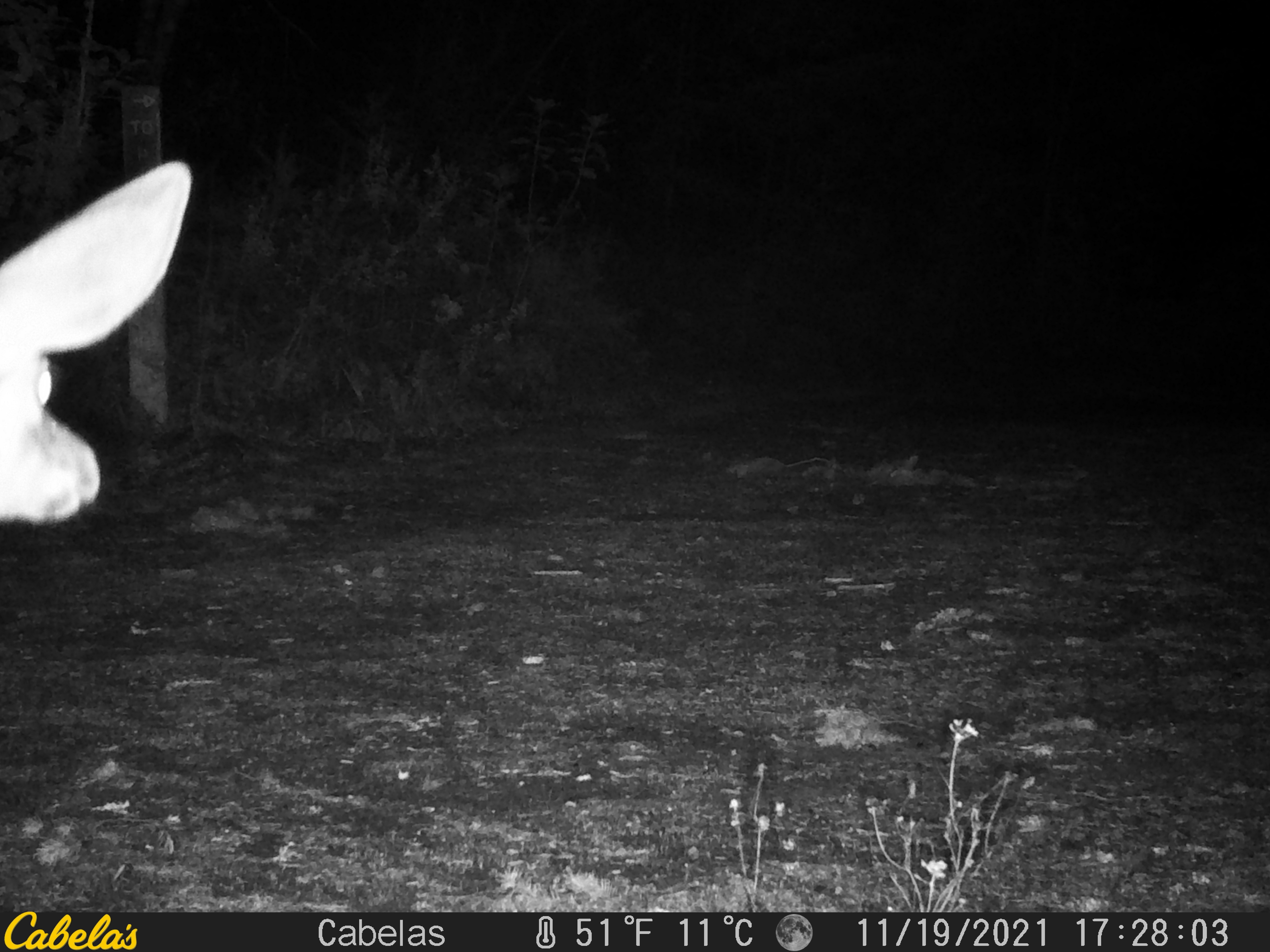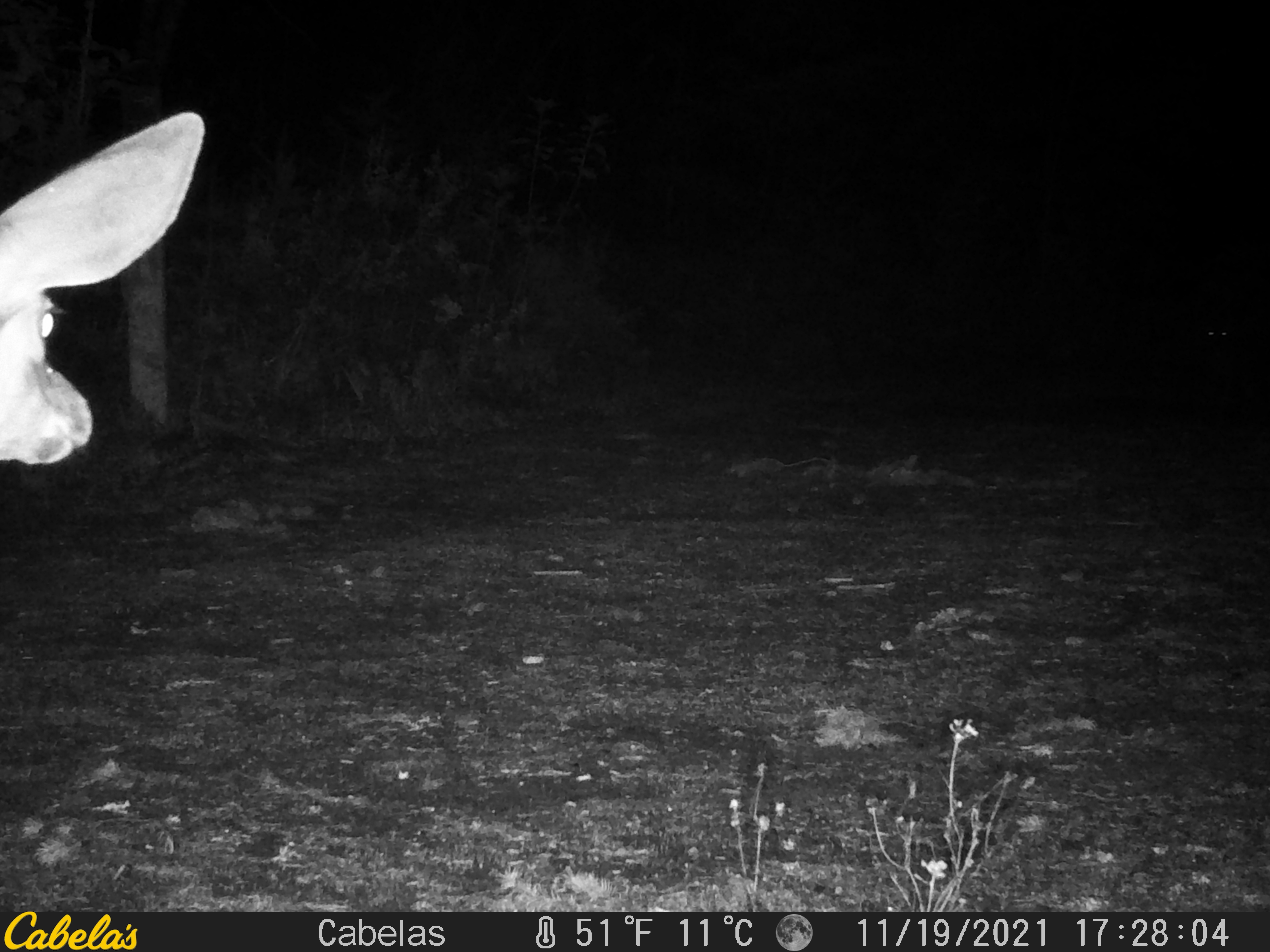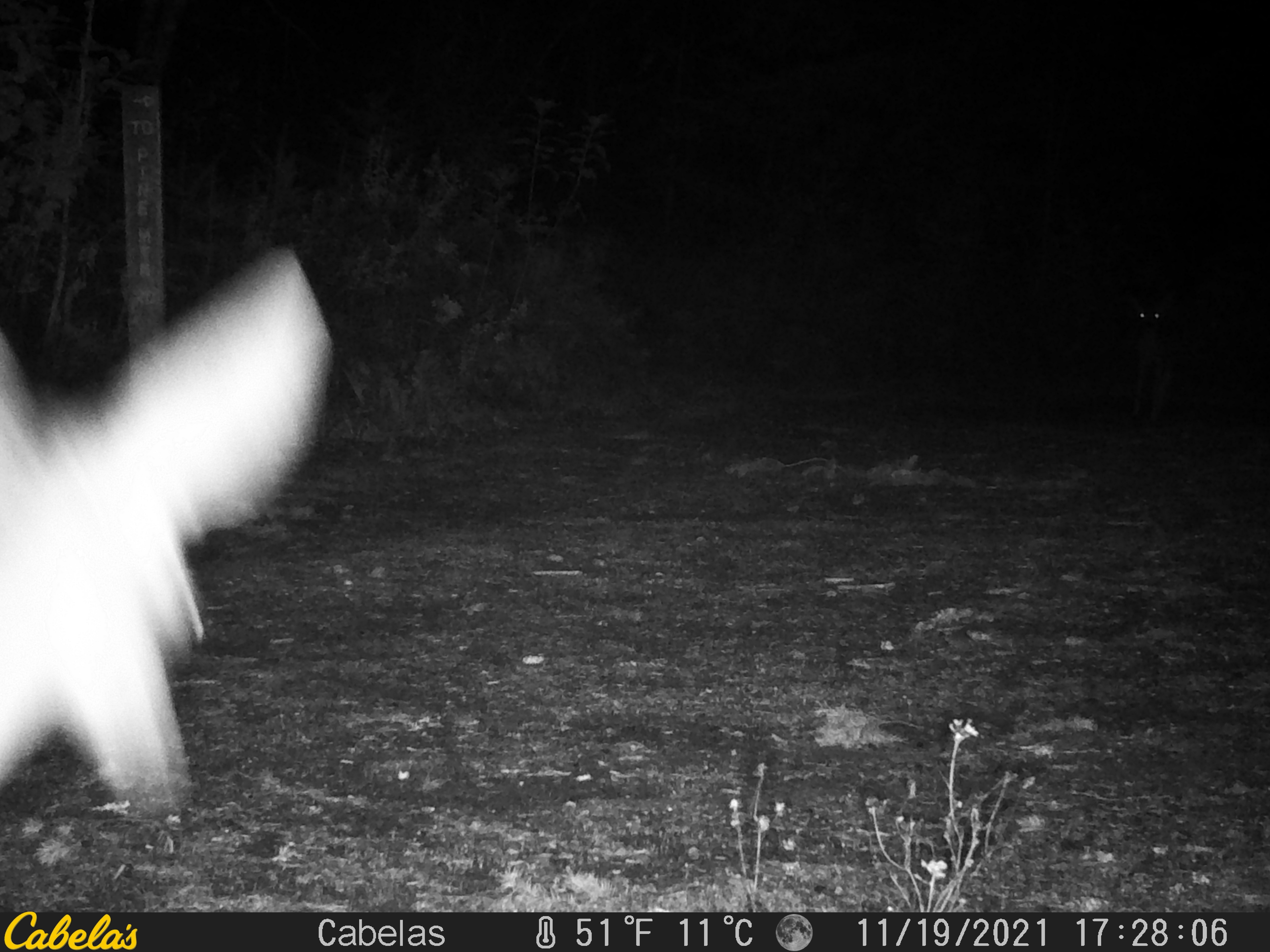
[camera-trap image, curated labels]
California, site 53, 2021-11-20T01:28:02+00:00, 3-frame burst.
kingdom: Animalia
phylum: Chordata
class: Mammalia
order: Artiodactyla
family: Cervidae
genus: Odocoileus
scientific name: Odocoileus hemionus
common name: mule deer